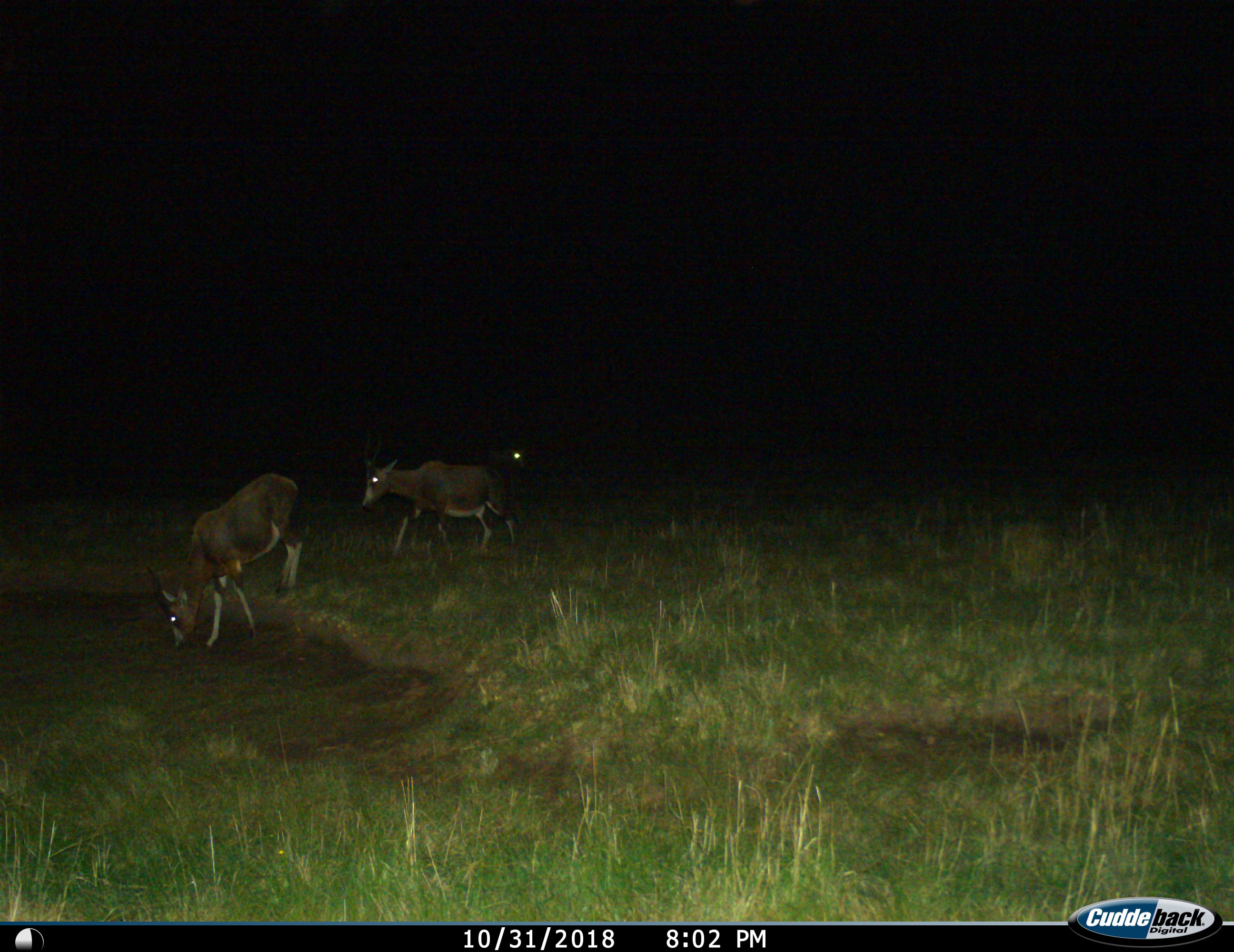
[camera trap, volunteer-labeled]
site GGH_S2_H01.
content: unidentified animal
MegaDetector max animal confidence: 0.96